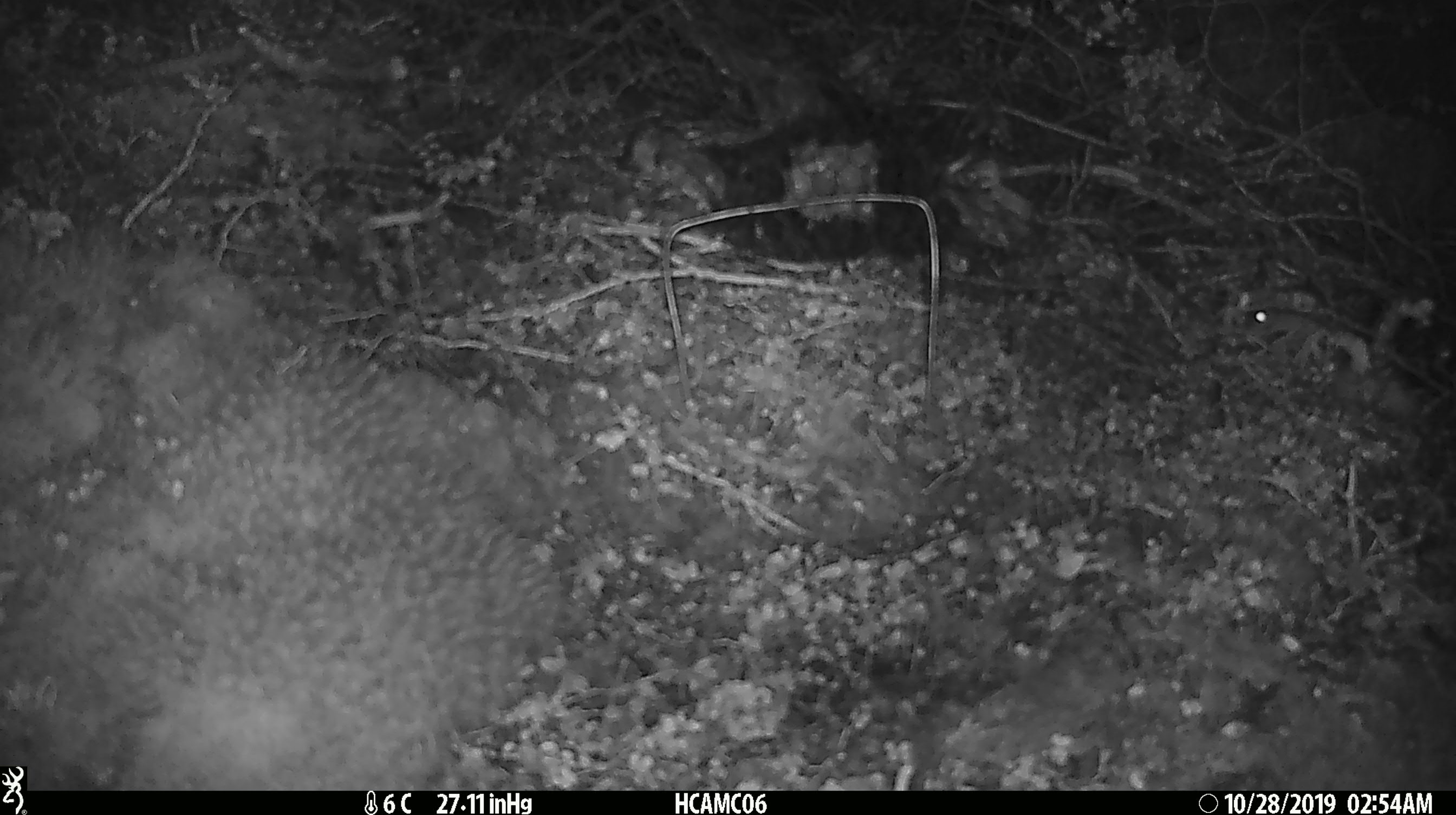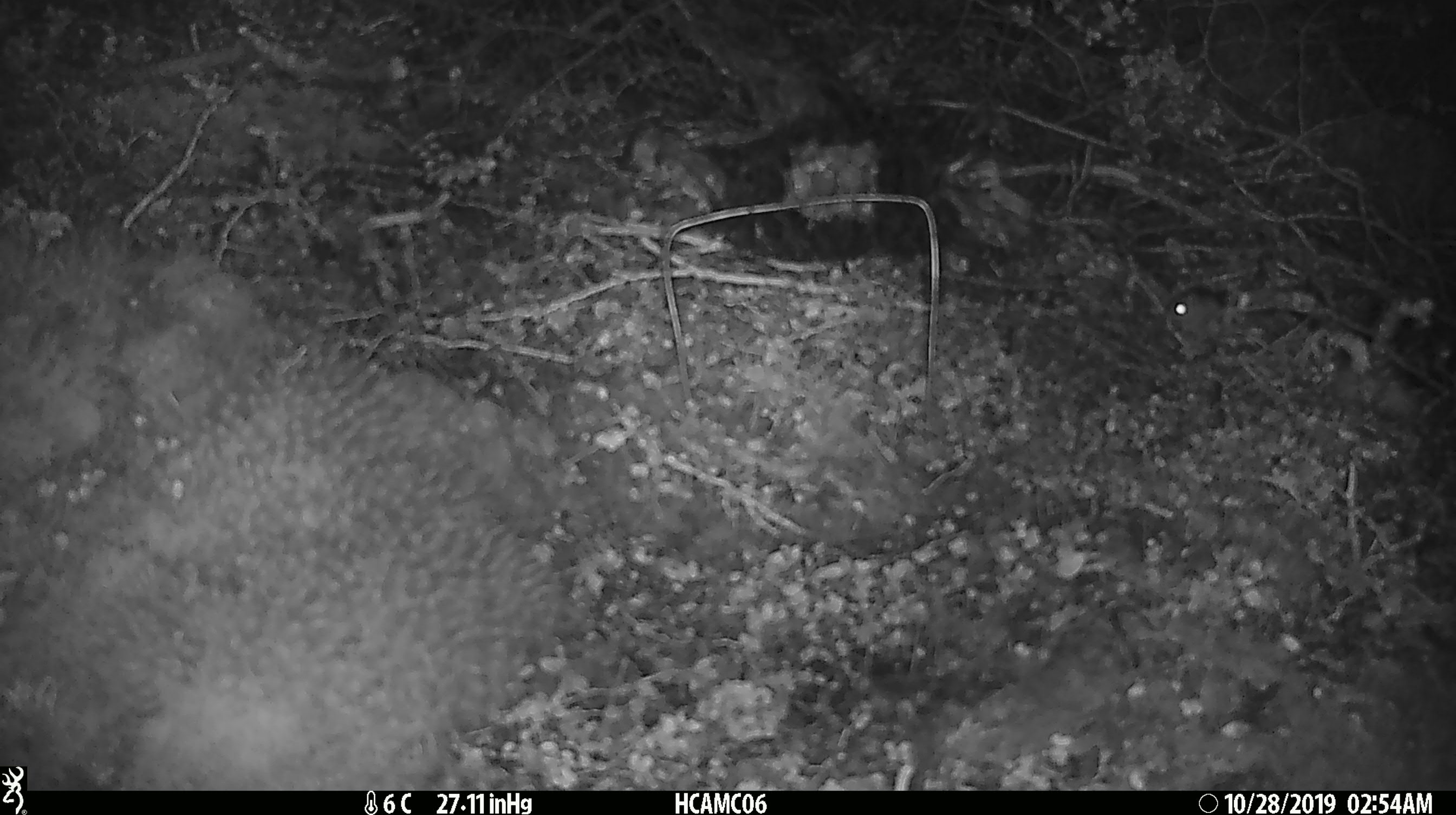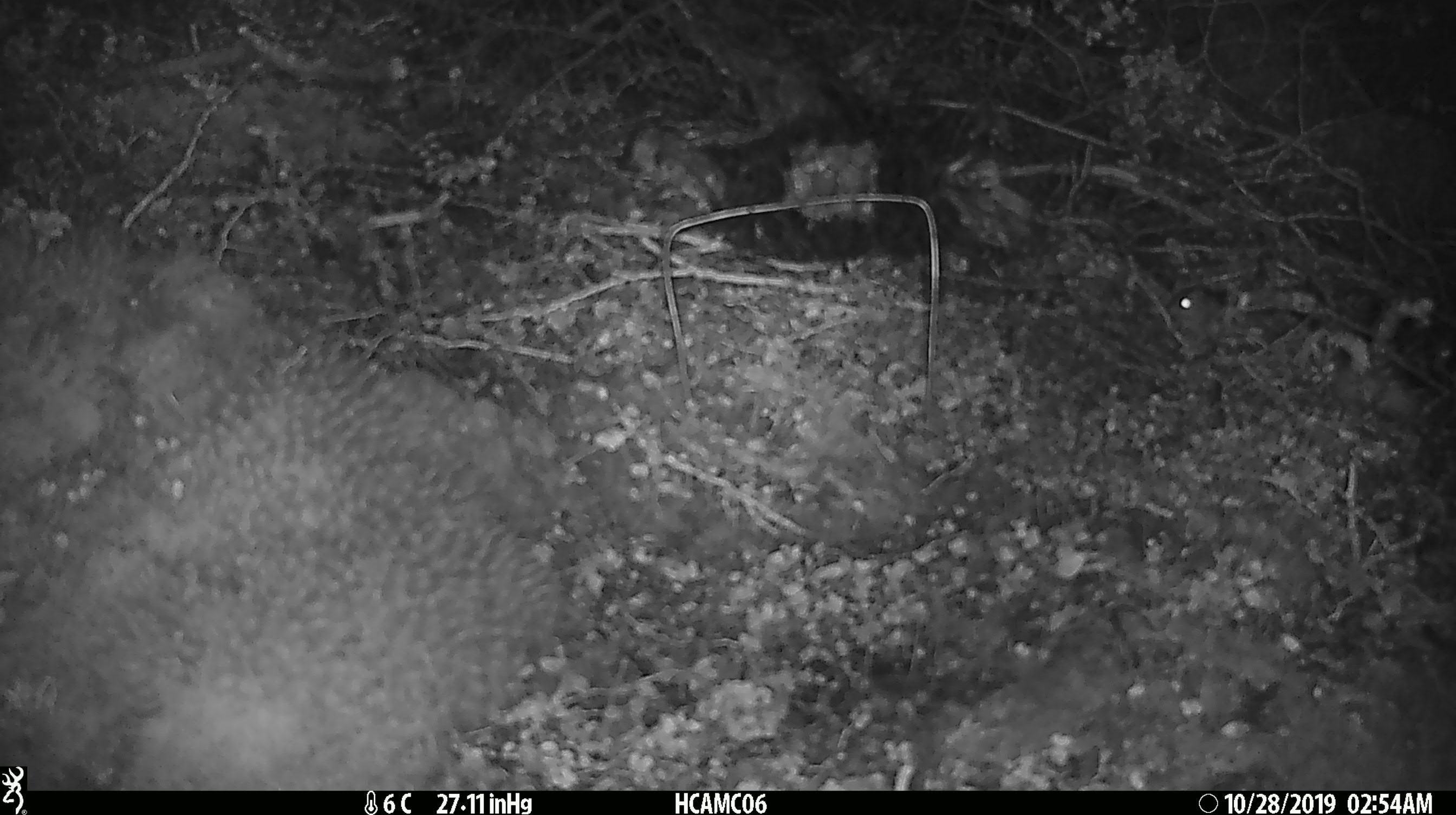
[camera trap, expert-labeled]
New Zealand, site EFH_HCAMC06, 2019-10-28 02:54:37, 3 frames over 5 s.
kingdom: Animalia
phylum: Chordata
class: Mammalia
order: Rodentia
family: Muridae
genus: Mus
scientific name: Mus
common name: mouse